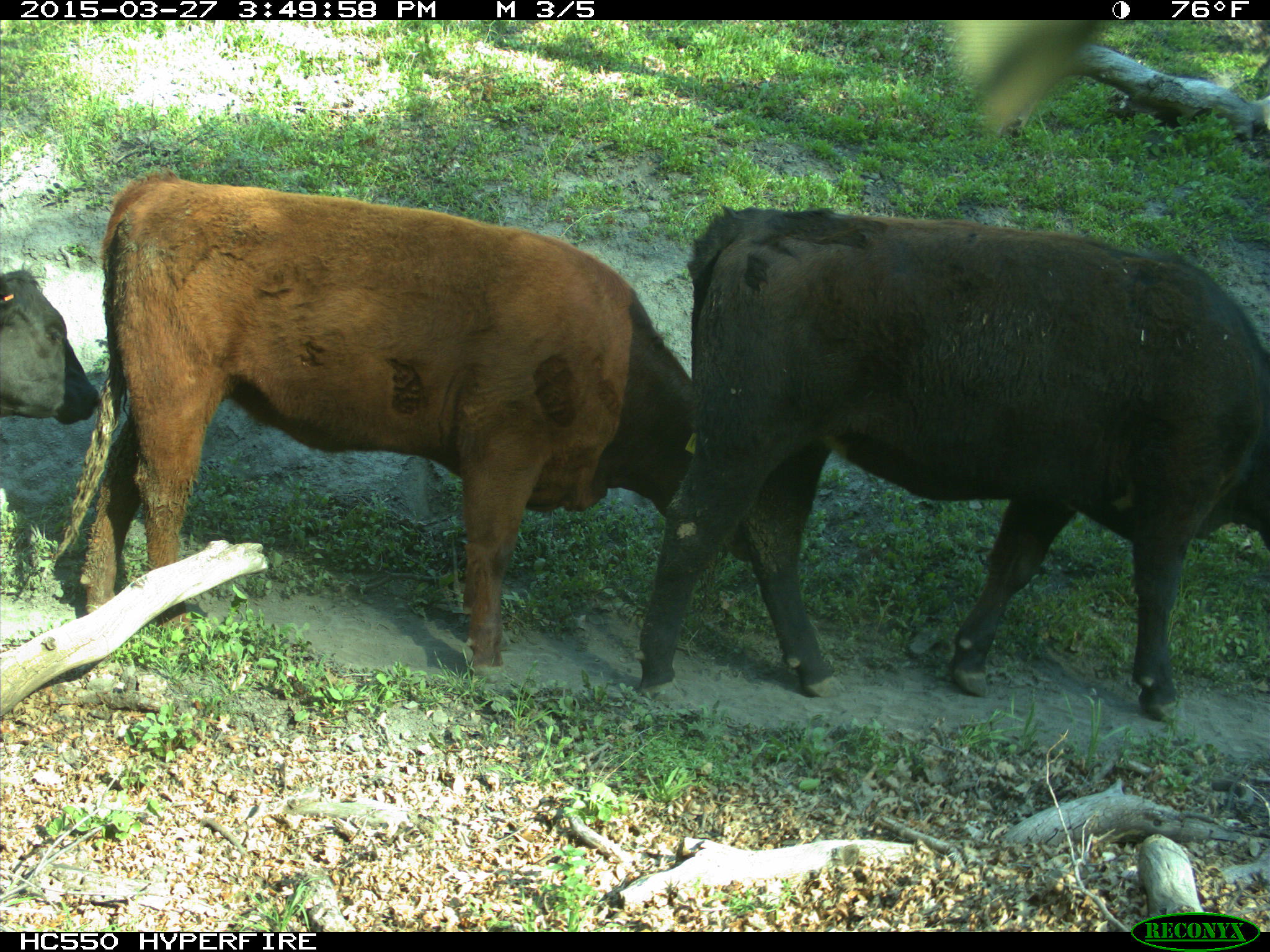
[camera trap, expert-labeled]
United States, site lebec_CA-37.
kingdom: Animalia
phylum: Chordata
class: Mammalia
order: Artiodactyla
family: Bovidae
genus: Bos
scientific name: Bos taurus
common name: domestic cow